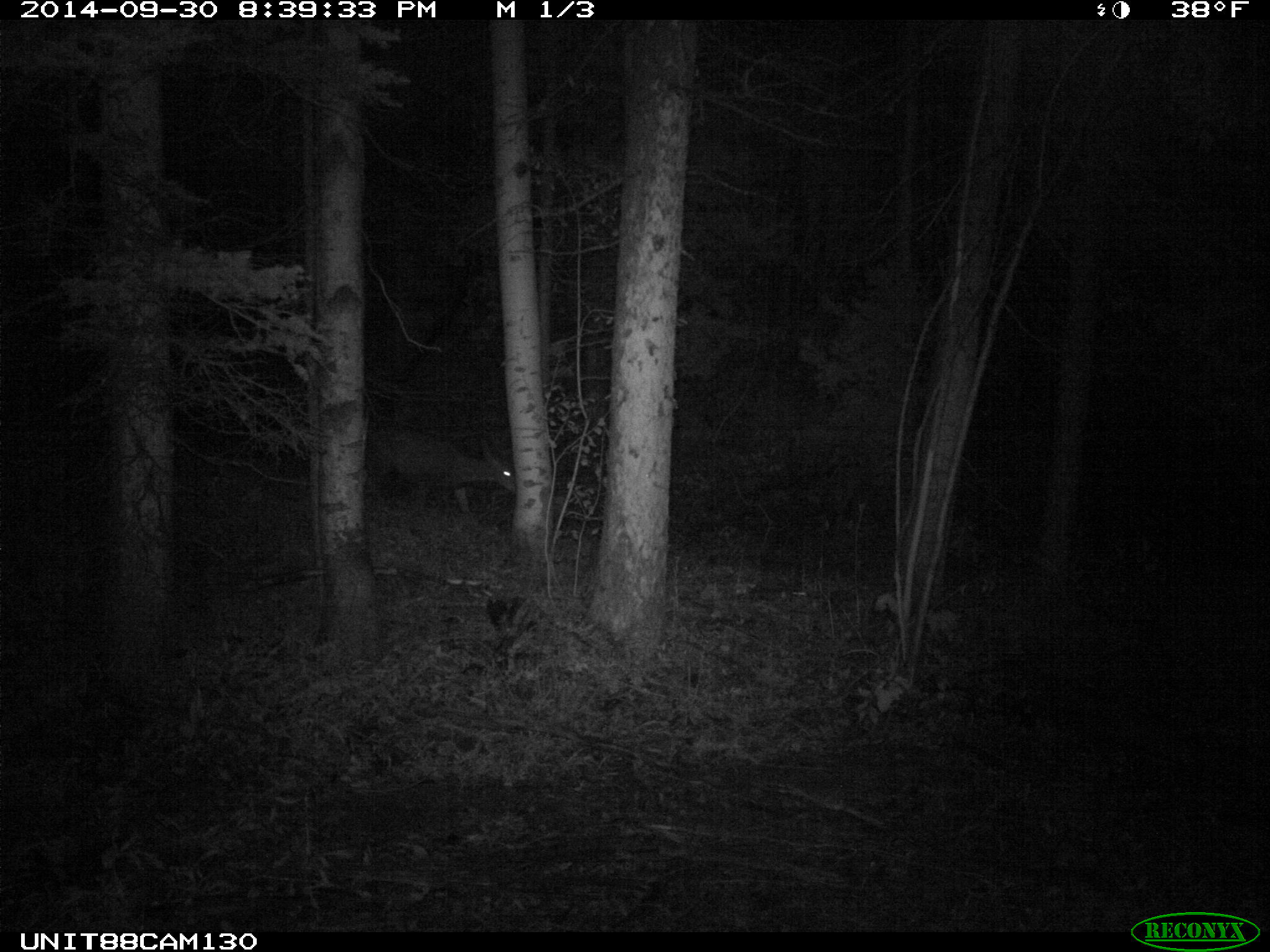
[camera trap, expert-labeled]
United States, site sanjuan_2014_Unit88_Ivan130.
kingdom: Animalia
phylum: Chordata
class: Mammalia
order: Artiodactyla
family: Cervidae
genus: Odocoileus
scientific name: Odocoileus hemionus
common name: mule deer